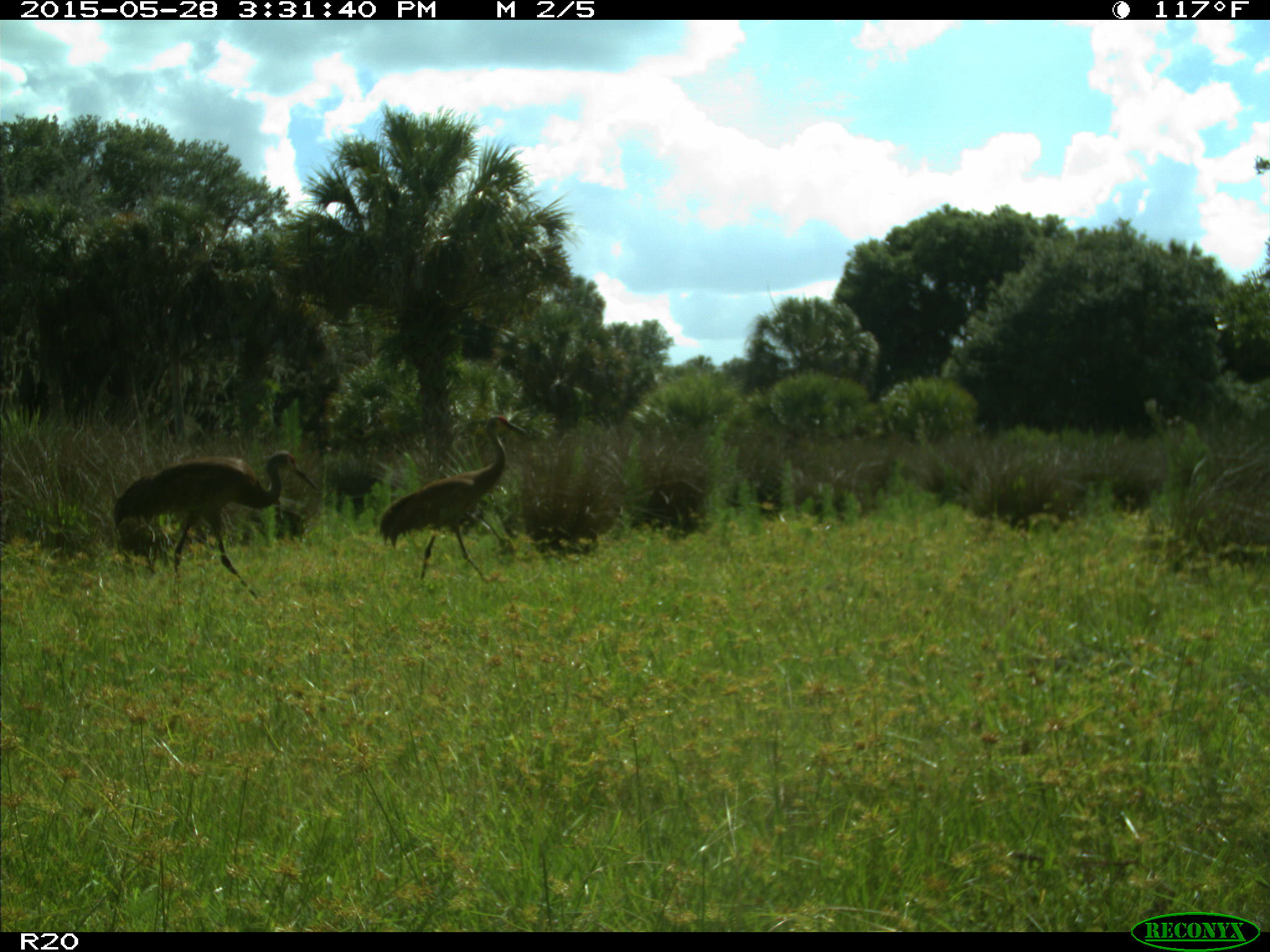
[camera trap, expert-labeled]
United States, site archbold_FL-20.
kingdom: Animalia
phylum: Chordata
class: Aves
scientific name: Aves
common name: birds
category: unidentified bird